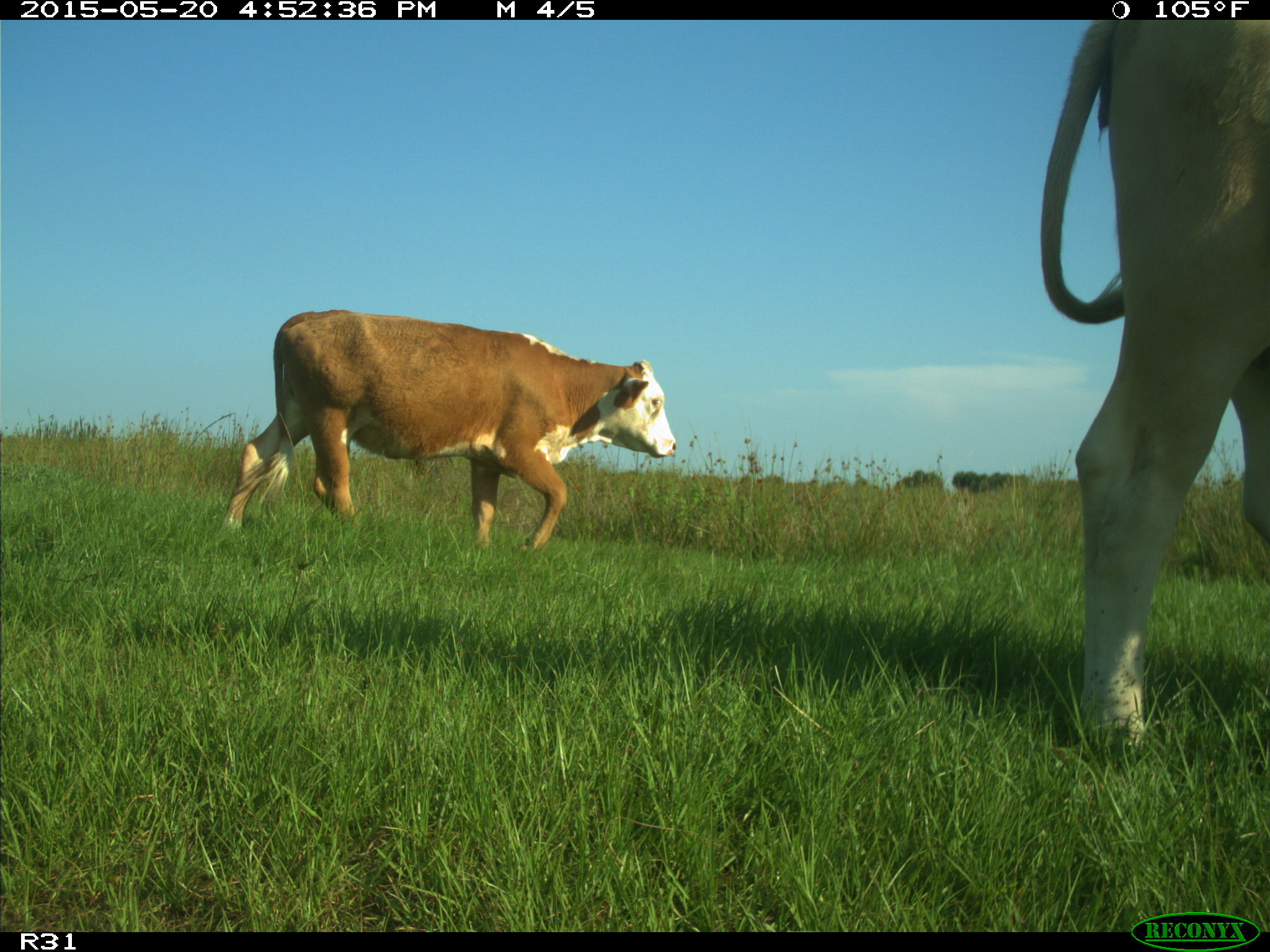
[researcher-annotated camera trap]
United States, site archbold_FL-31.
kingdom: Animalia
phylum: Chordata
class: Mammalia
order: Artiodactyla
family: Bovidae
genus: Bos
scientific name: Bos taurus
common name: domestic cow